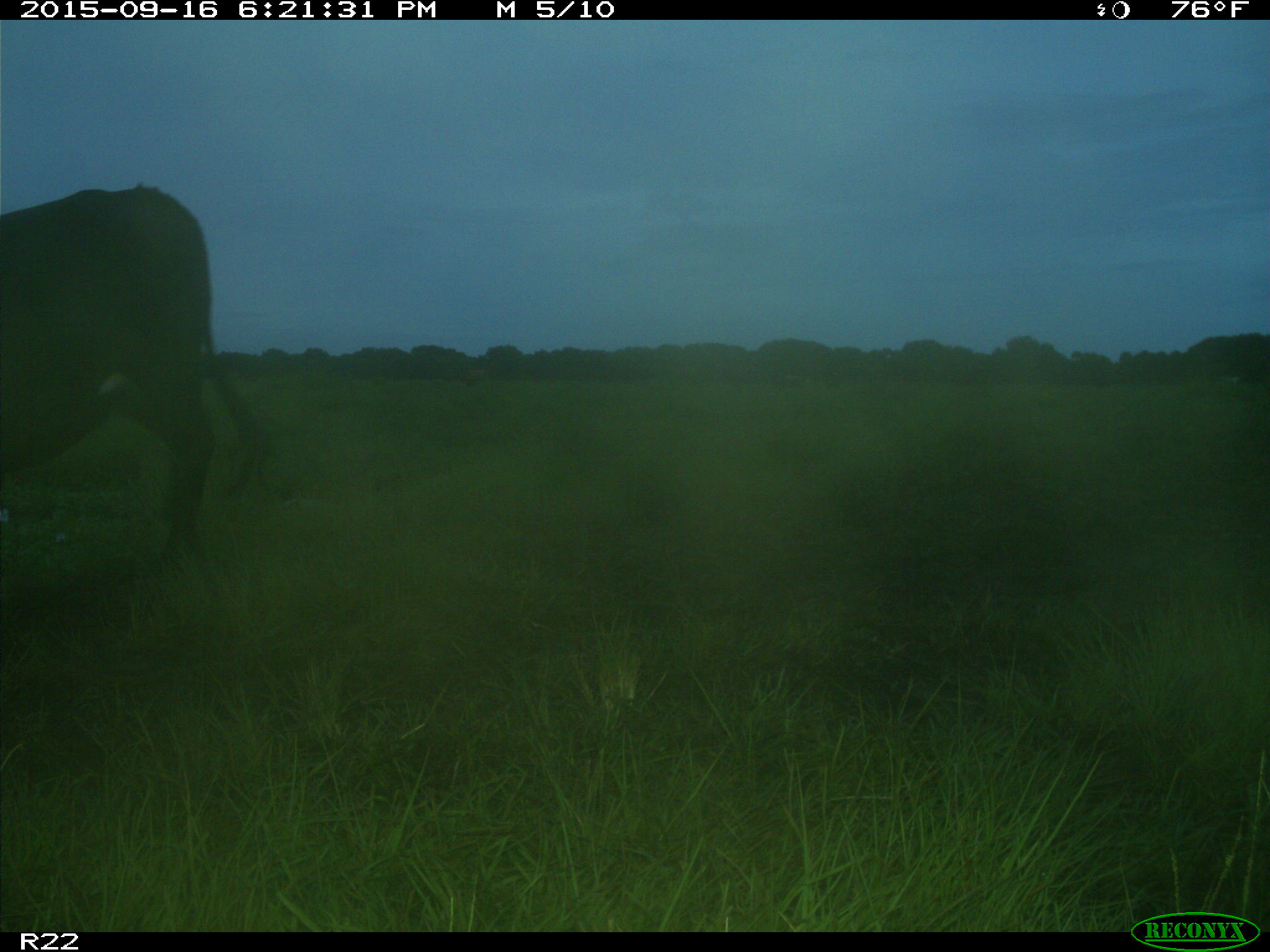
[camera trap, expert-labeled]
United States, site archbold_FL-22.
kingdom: Animalia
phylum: Chordata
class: Mammalia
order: Artiodactyla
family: Bovidae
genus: Bos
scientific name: Bos taurus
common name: domestic cow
Bos taurus (domestic cow).